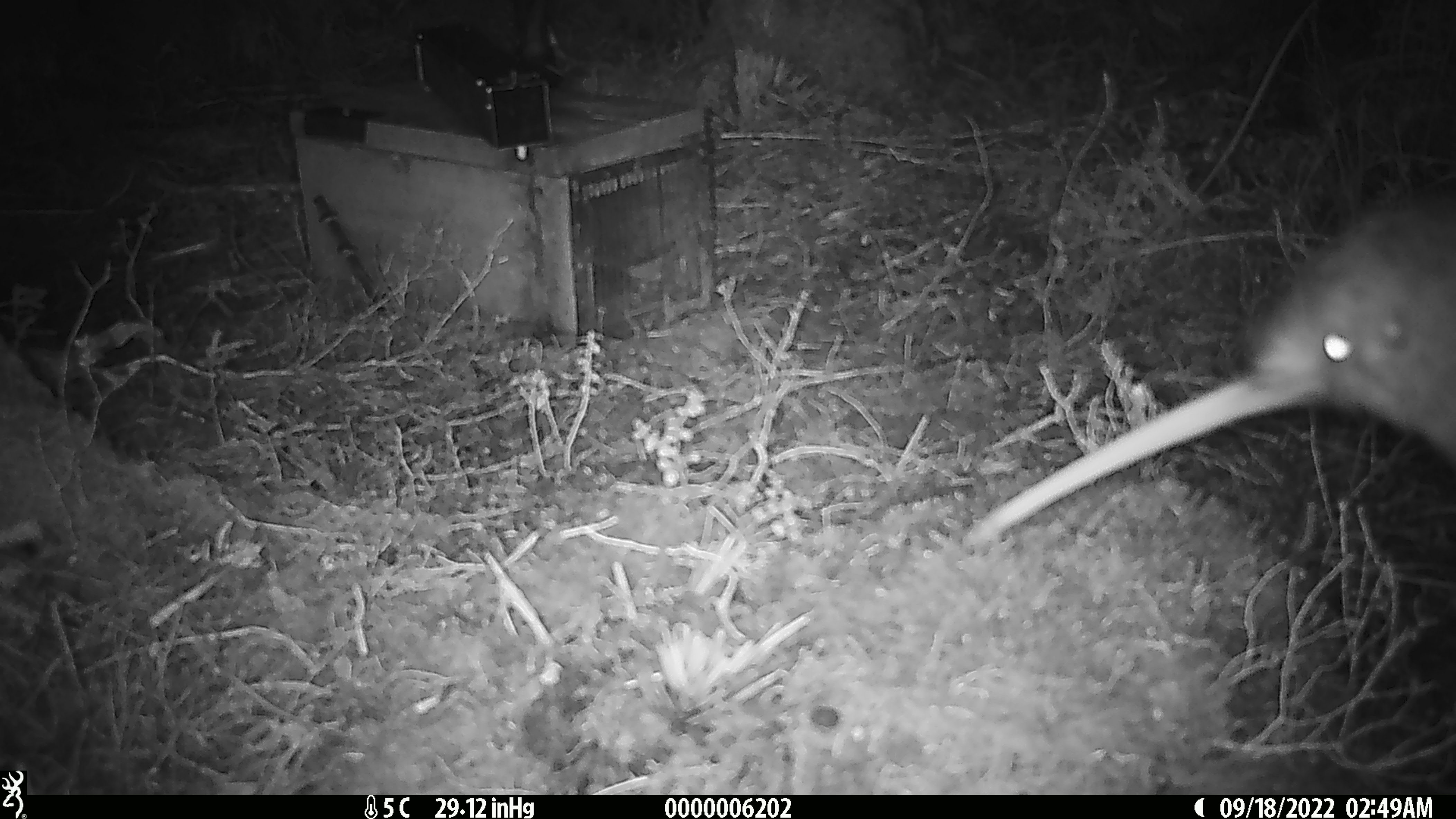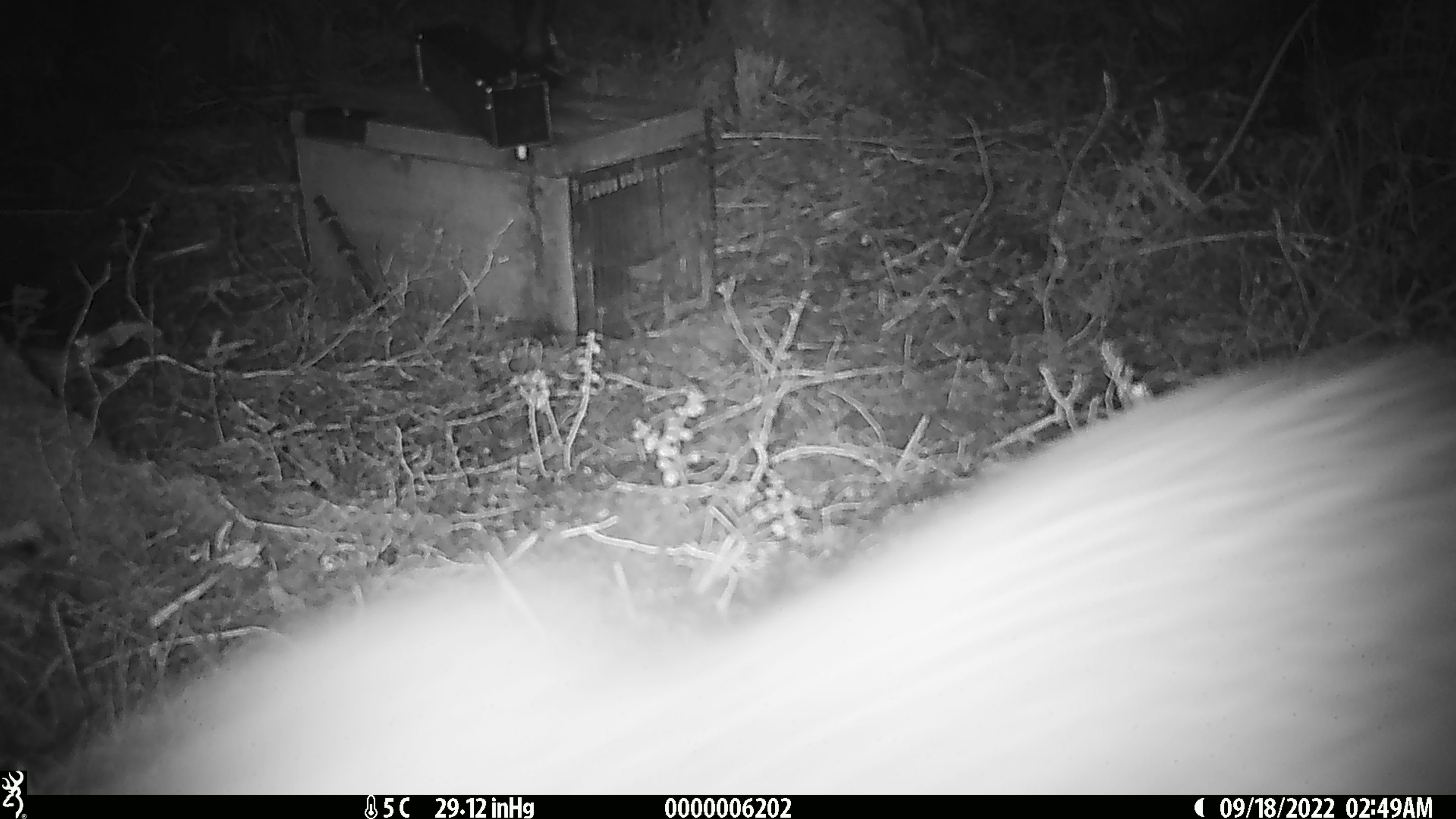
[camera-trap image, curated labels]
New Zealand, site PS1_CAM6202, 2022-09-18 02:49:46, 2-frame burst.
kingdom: Animalia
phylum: Chordata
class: Aves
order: Apterygiformes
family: Apterygidae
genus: Apteryx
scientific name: Apteryx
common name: kiwi